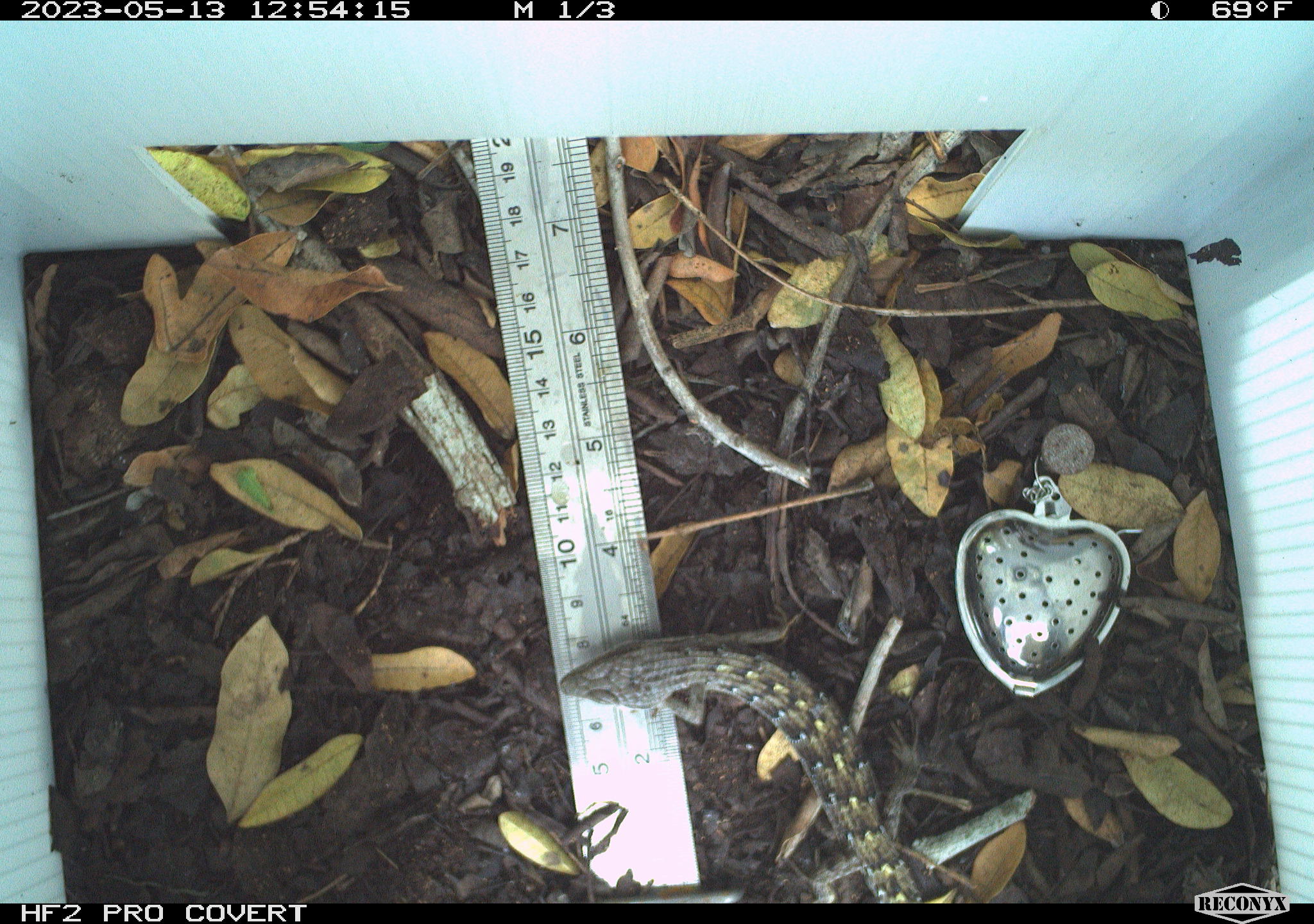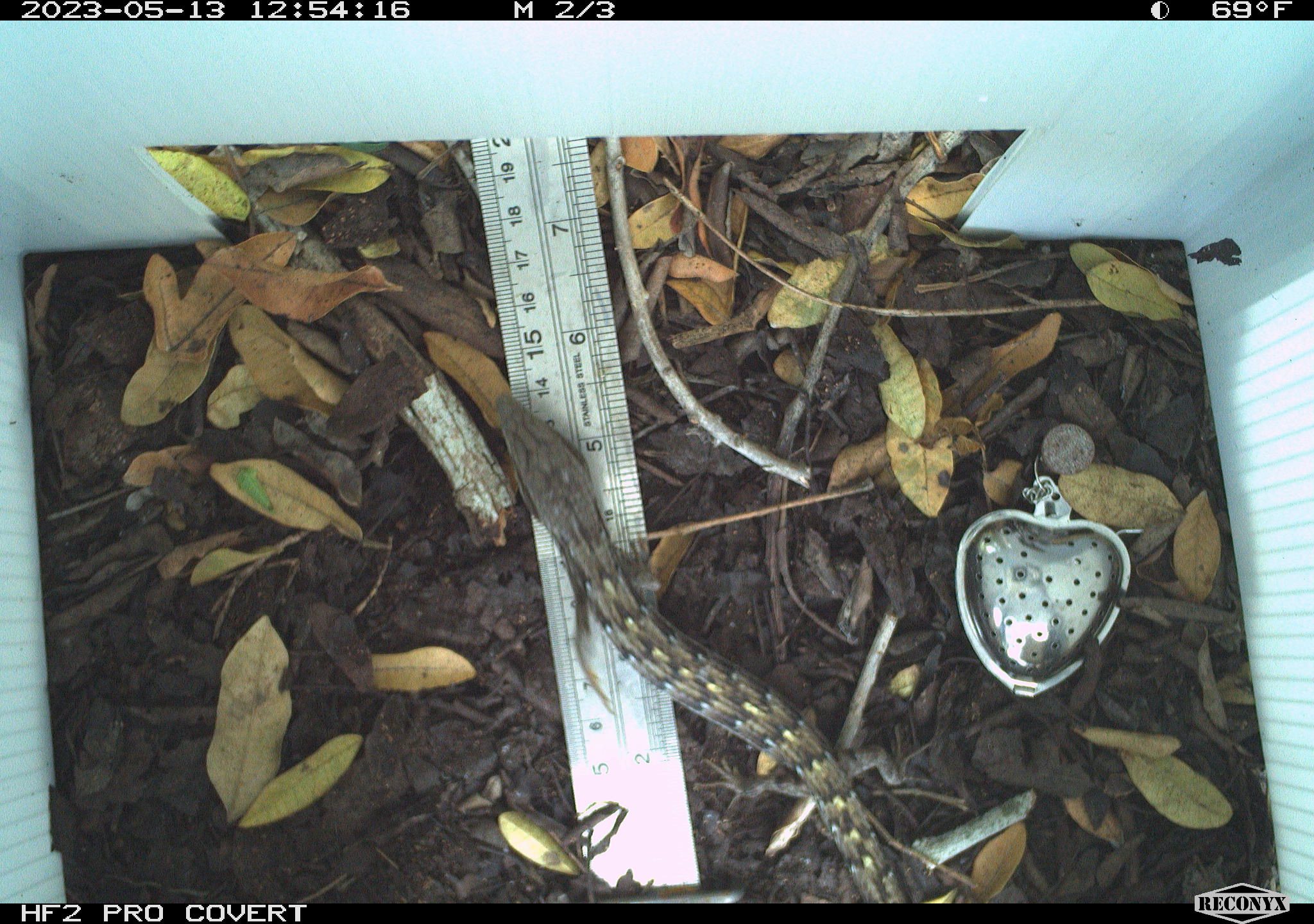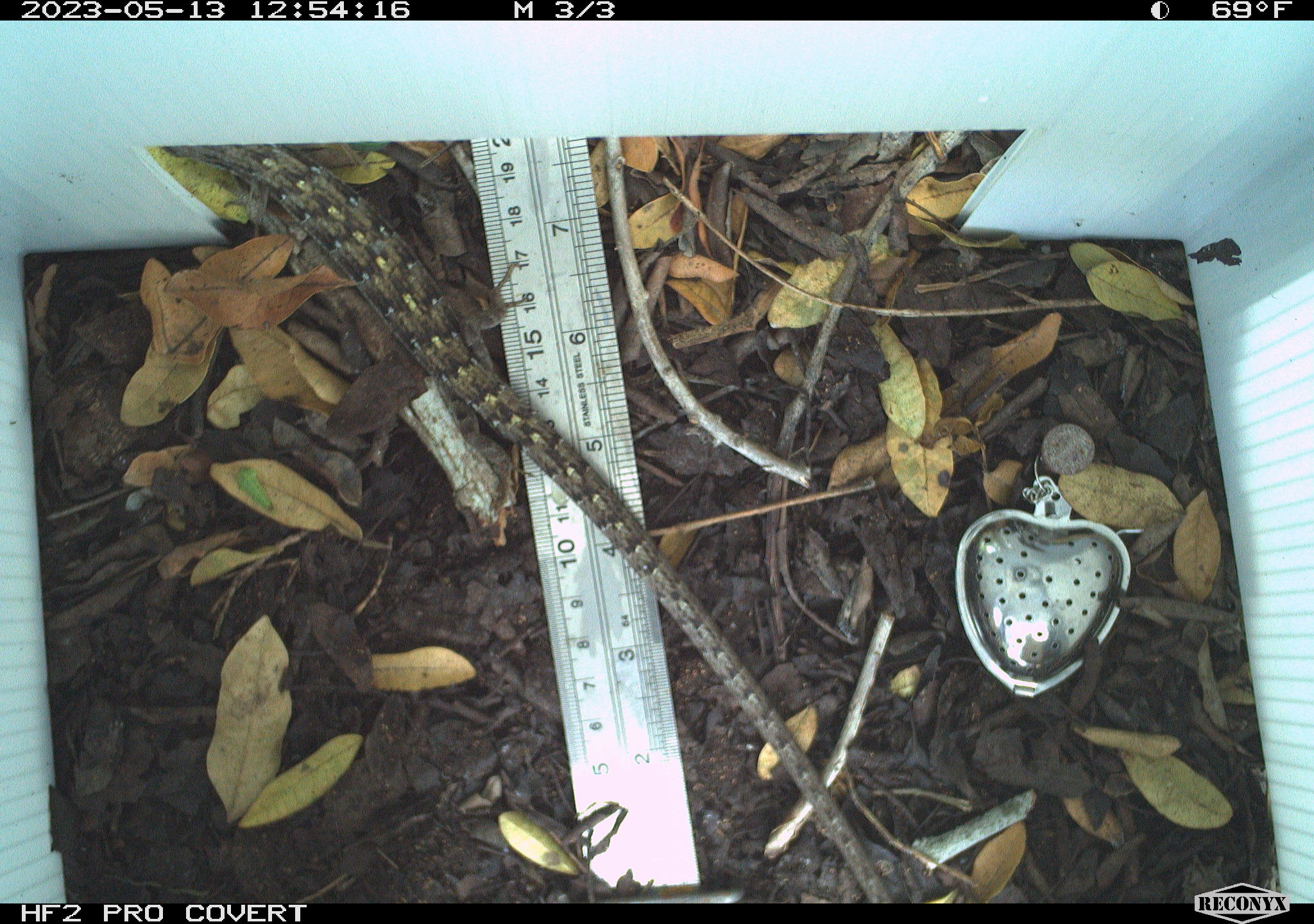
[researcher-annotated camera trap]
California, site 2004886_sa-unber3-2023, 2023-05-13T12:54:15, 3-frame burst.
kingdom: Animalia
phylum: Chordata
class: Reptilia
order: Squamata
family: Anguidae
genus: Elgaria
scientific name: Elgaria multicarinata webbii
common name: san diego alligator lizard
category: woodland alligator lizard